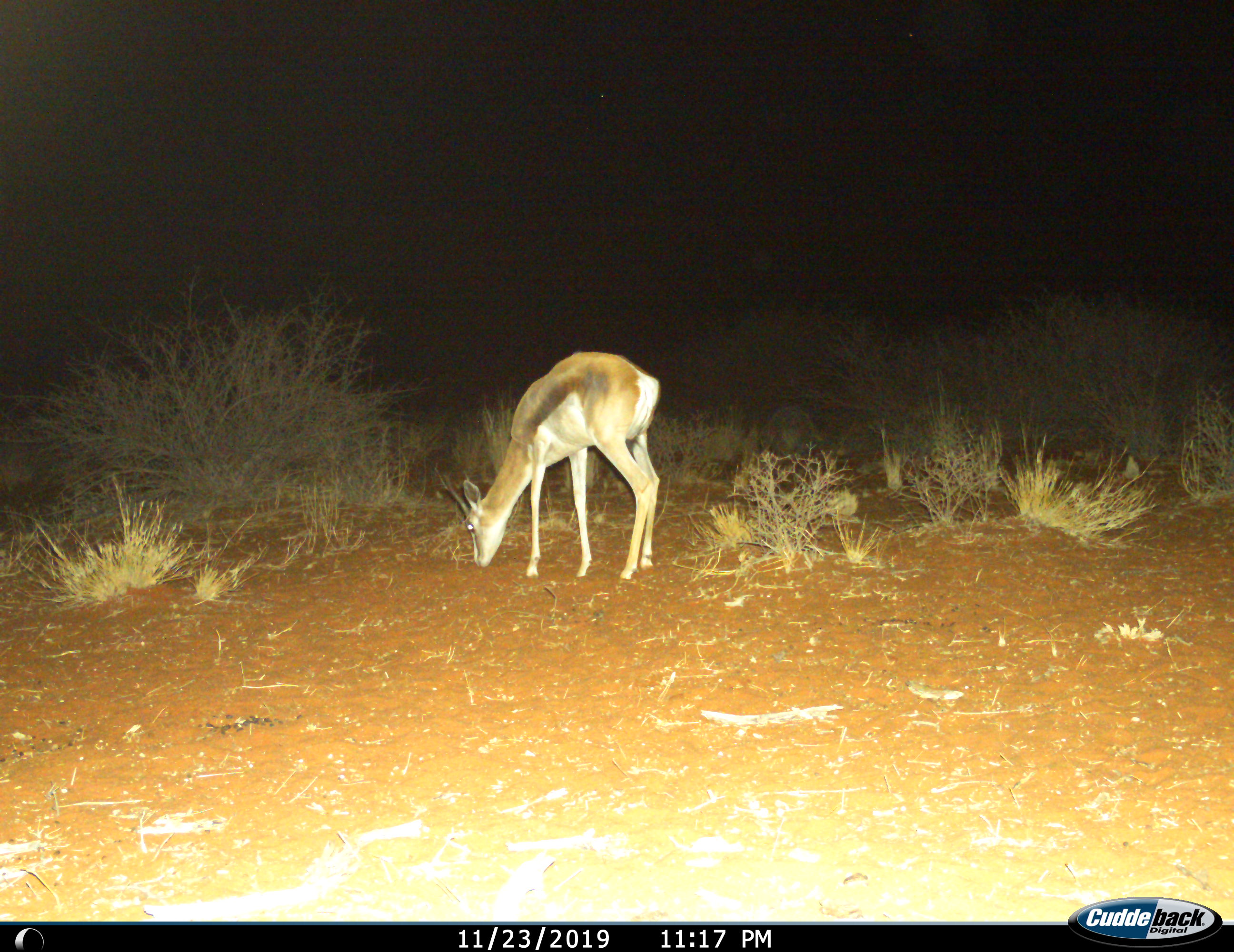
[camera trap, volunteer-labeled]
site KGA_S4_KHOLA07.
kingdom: Animalia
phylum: Chordata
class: Mammalia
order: Artiodactyla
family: Bovidae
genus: Antidorcas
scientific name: Antidorcas marsupialis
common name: springbok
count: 1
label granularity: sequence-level